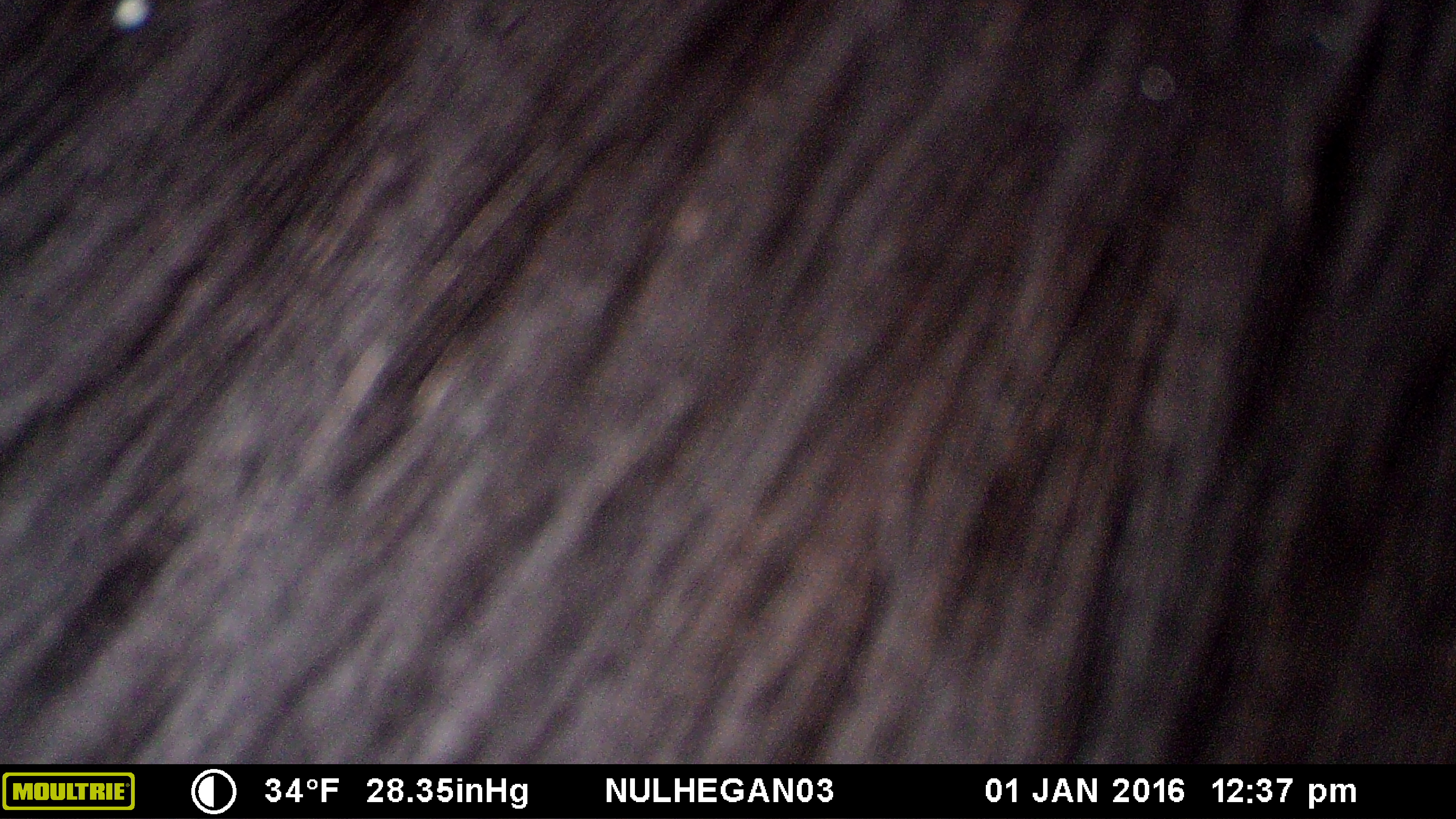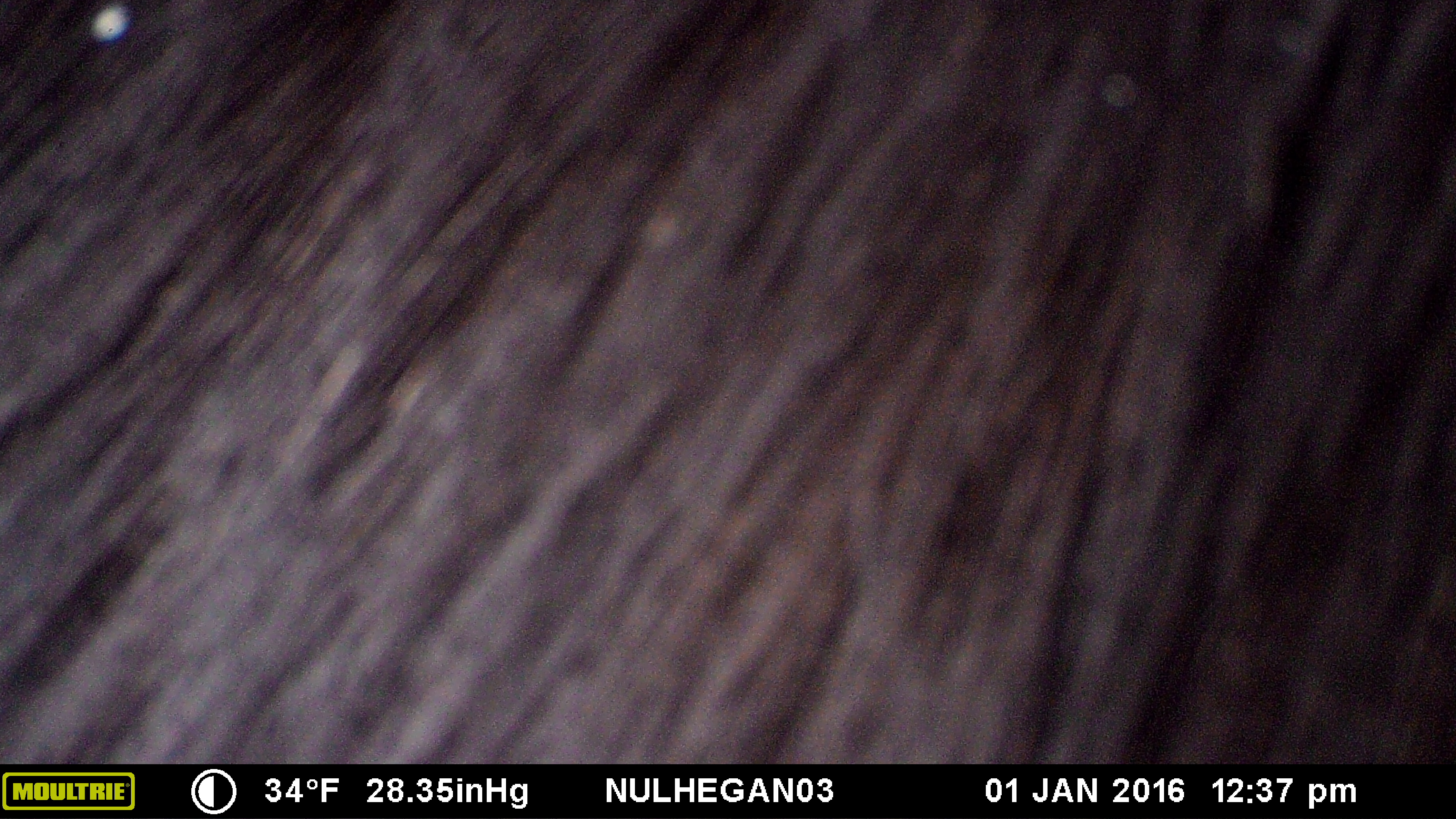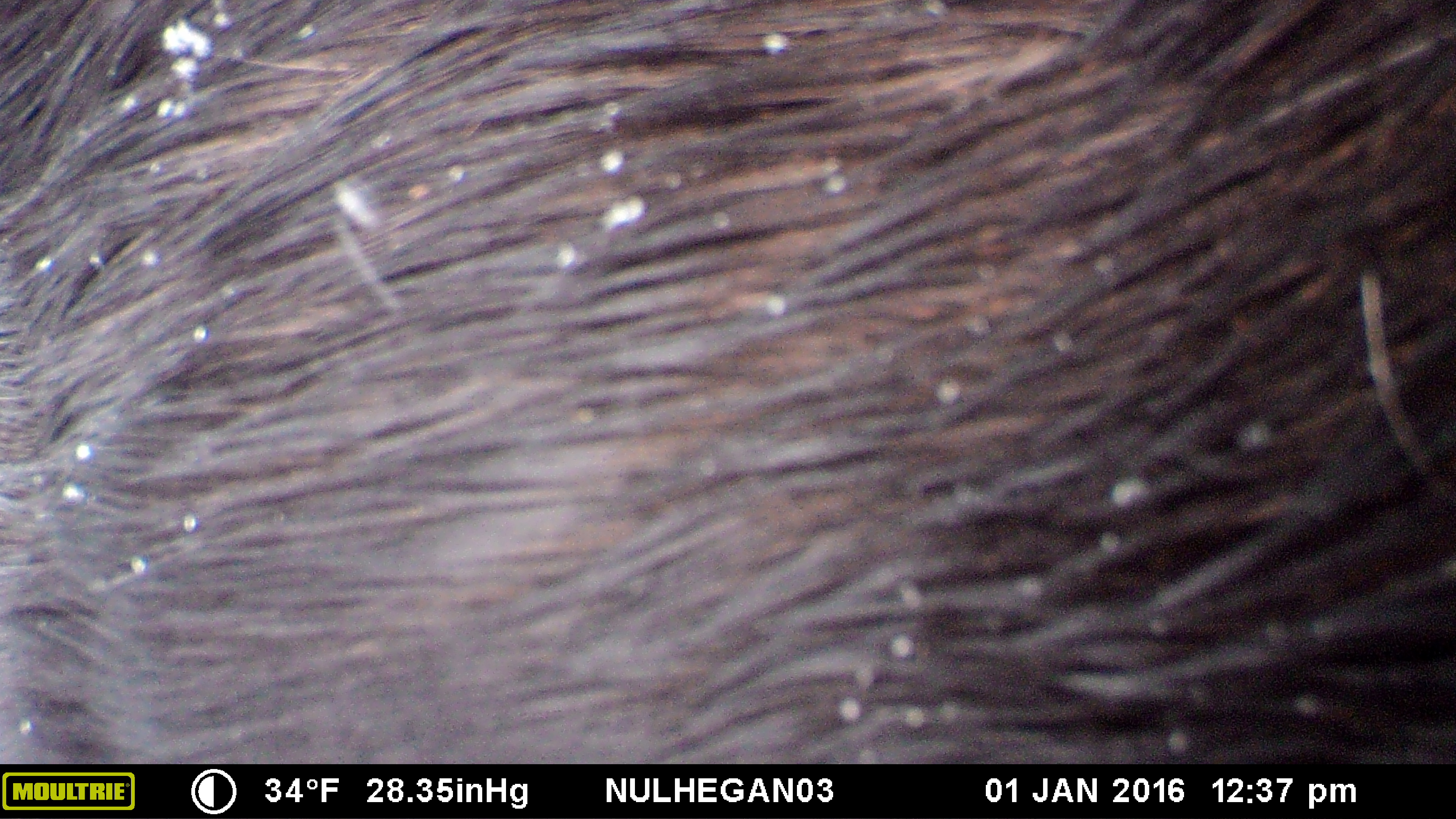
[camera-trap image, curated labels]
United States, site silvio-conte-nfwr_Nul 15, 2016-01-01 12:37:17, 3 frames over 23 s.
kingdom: Animalia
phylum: Chordata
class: Mammalia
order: Artiodactyla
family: Cervidae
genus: Alces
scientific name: Alces alces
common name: moose